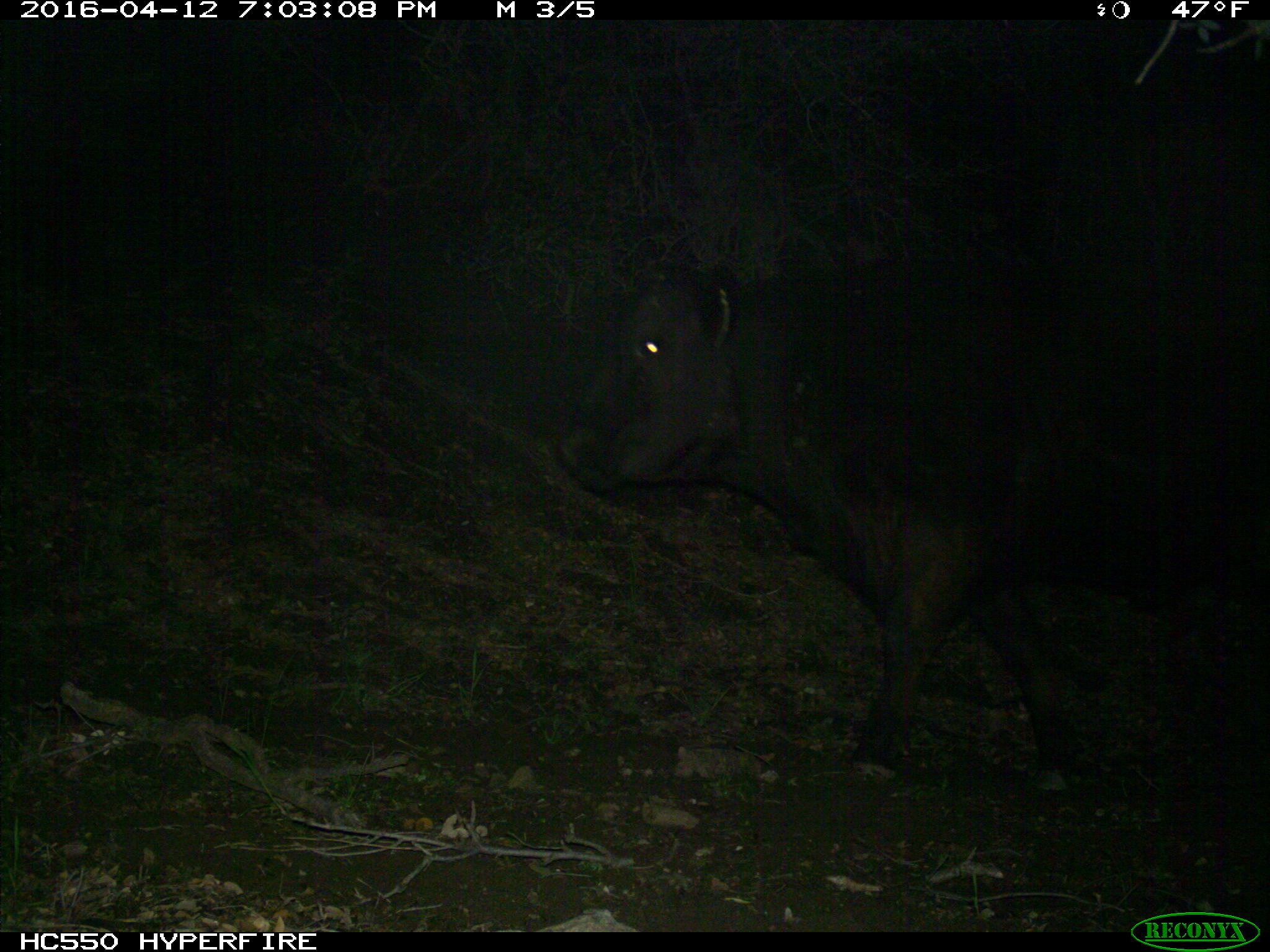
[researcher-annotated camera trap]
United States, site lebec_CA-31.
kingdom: Animalia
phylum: Chordata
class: Mammalia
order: Artiodactyla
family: Bovidae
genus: Bos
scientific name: Bos taurus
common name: domestic cow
Bos taurus (domestic cow).